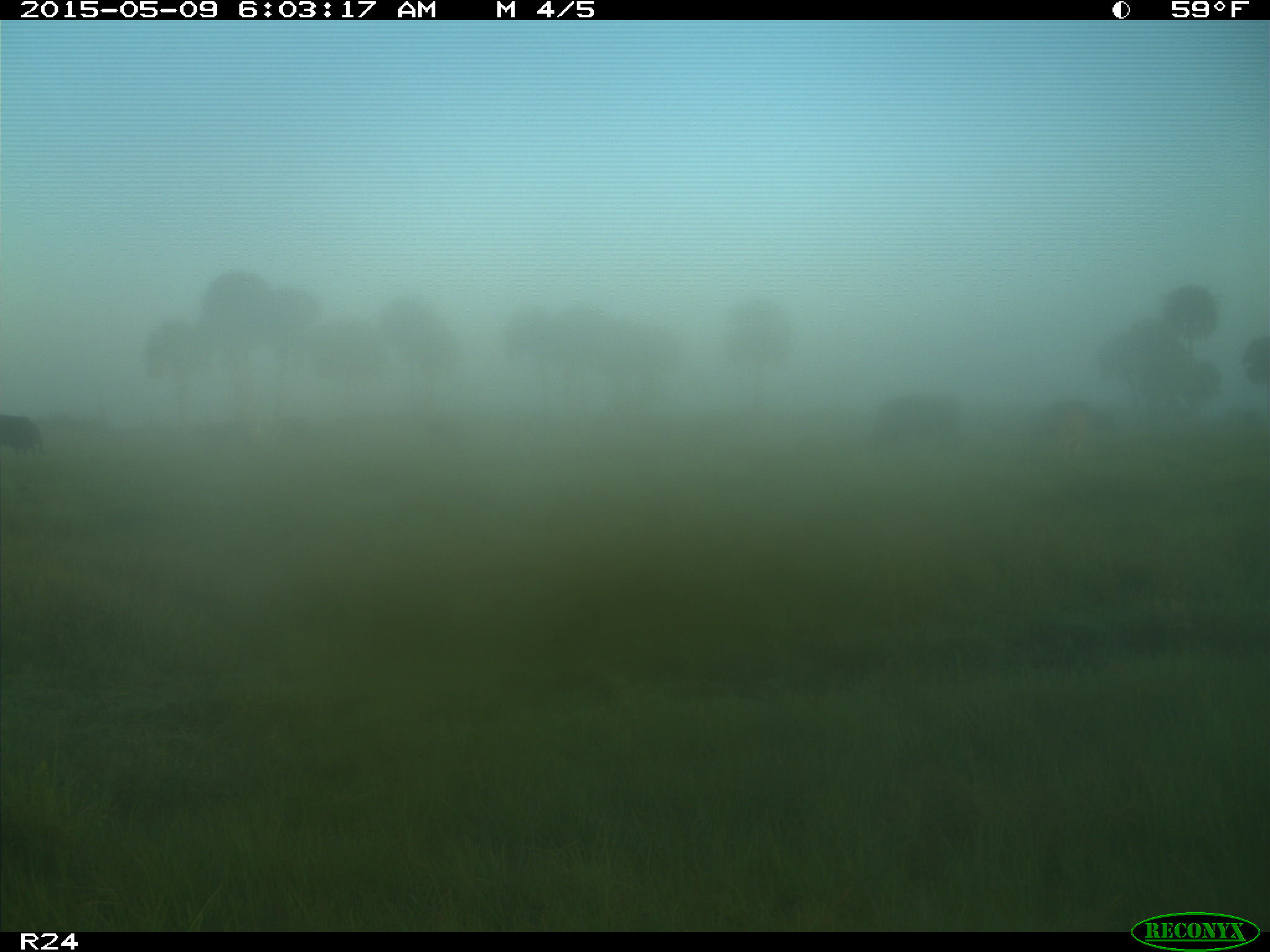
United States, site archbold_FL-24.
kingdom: Animalia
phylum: Chordata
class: Mammalia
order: Artiodactyla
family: Bovidae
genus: Bos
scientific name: Bos taurus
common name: domestic cow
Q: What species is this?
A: Bos taurus (domestic cow).